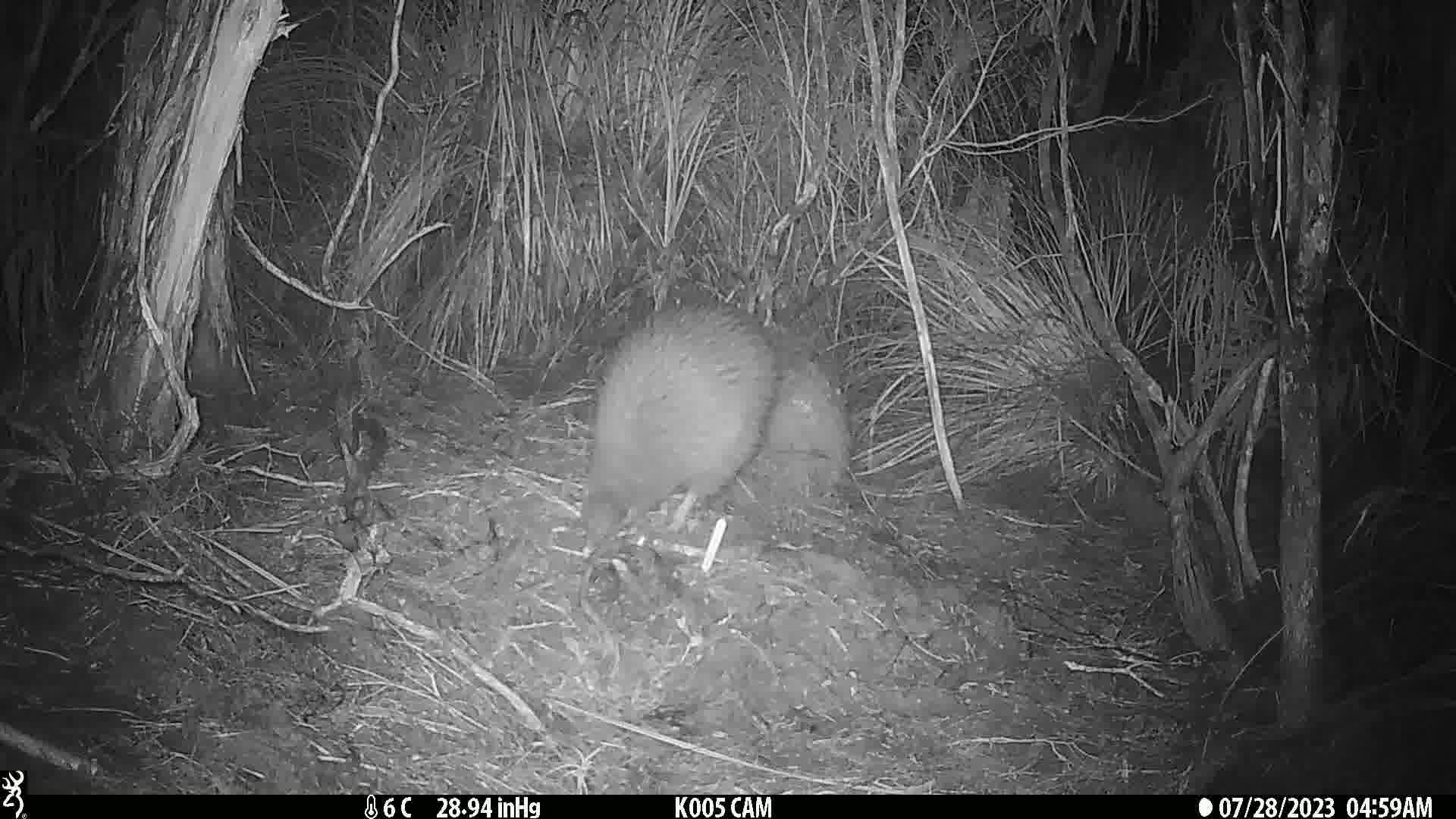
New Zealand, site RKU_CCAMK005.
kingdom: Animalia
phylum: Chordata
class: Aves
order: Apterygiformes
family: Apterygidae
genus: Apteryx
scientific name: Apteryx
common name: kiwi